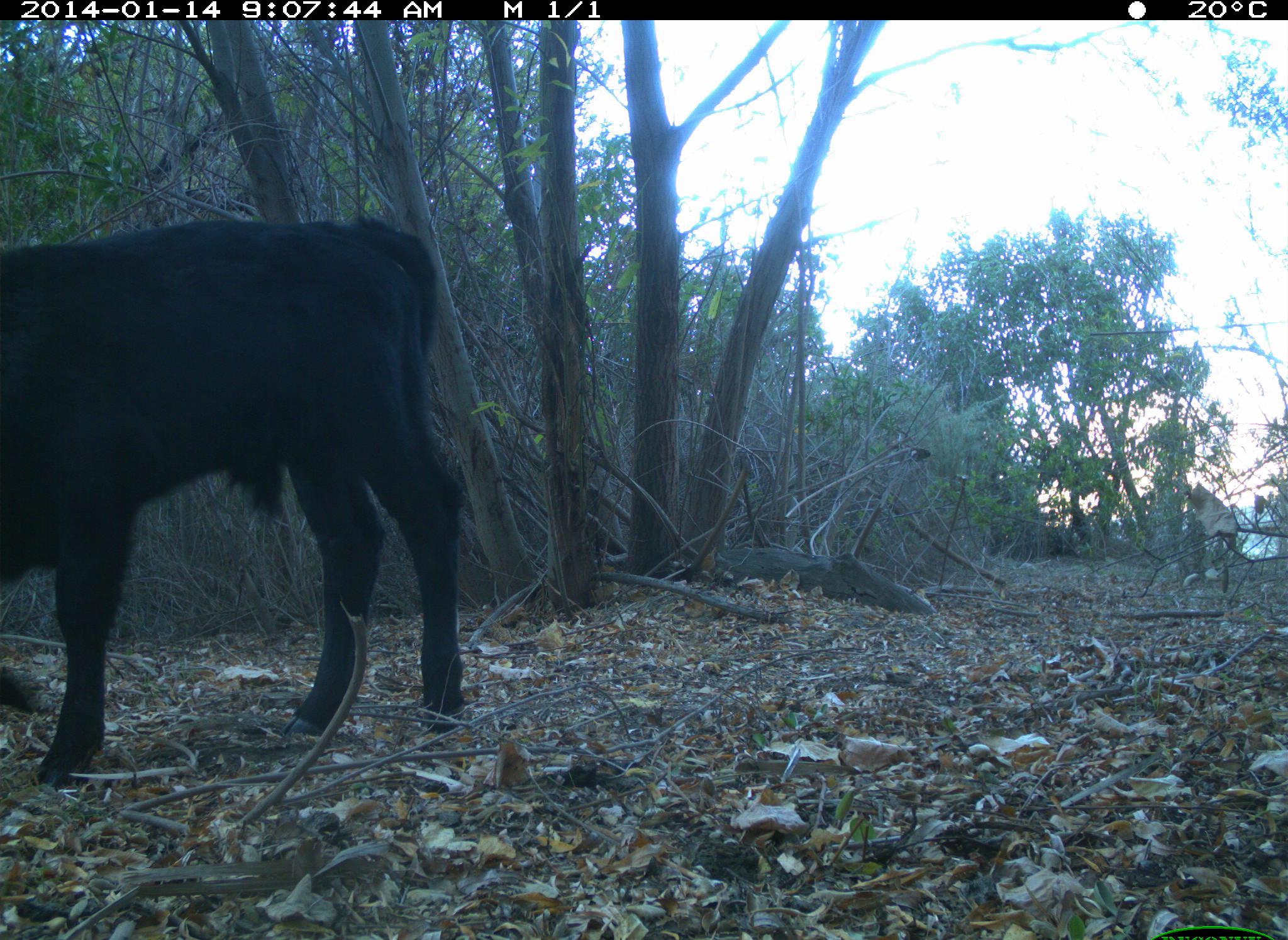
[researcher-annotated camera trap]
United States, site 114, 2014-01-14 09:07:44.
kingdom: Animalia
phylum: Chordata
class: Mammalia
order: Artiodactyla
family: Bovidae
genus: Bos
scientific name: Bos taurus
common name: cow